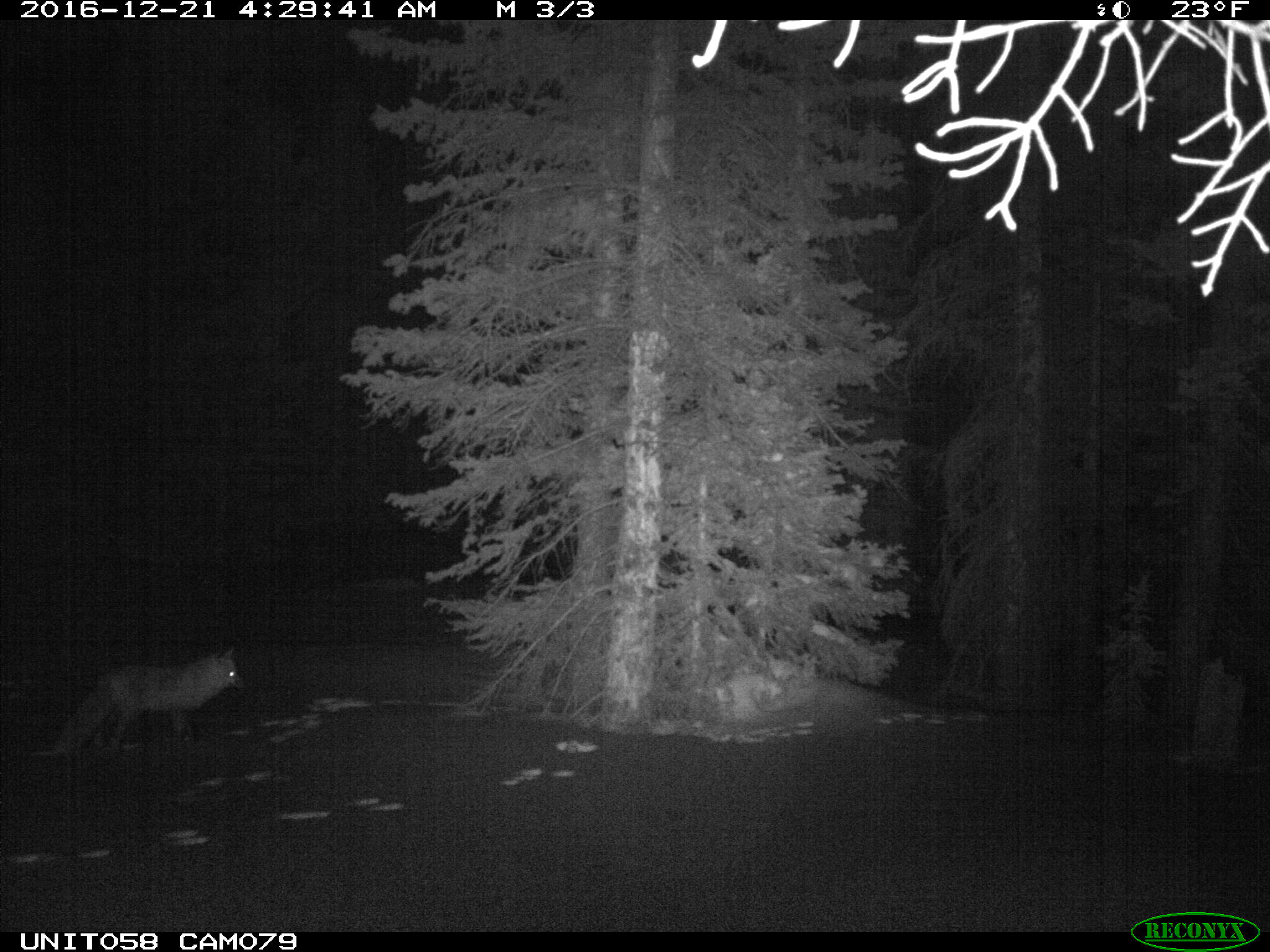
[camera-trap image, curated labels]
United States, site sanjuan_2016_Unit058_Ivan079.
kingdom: Animalia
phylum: Chordata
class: Mammalia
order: Carnivora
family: Canidae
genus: Vulpes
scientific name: Vulpes vulpes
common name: red fox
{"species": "Vulpes vulpes (red fox)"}